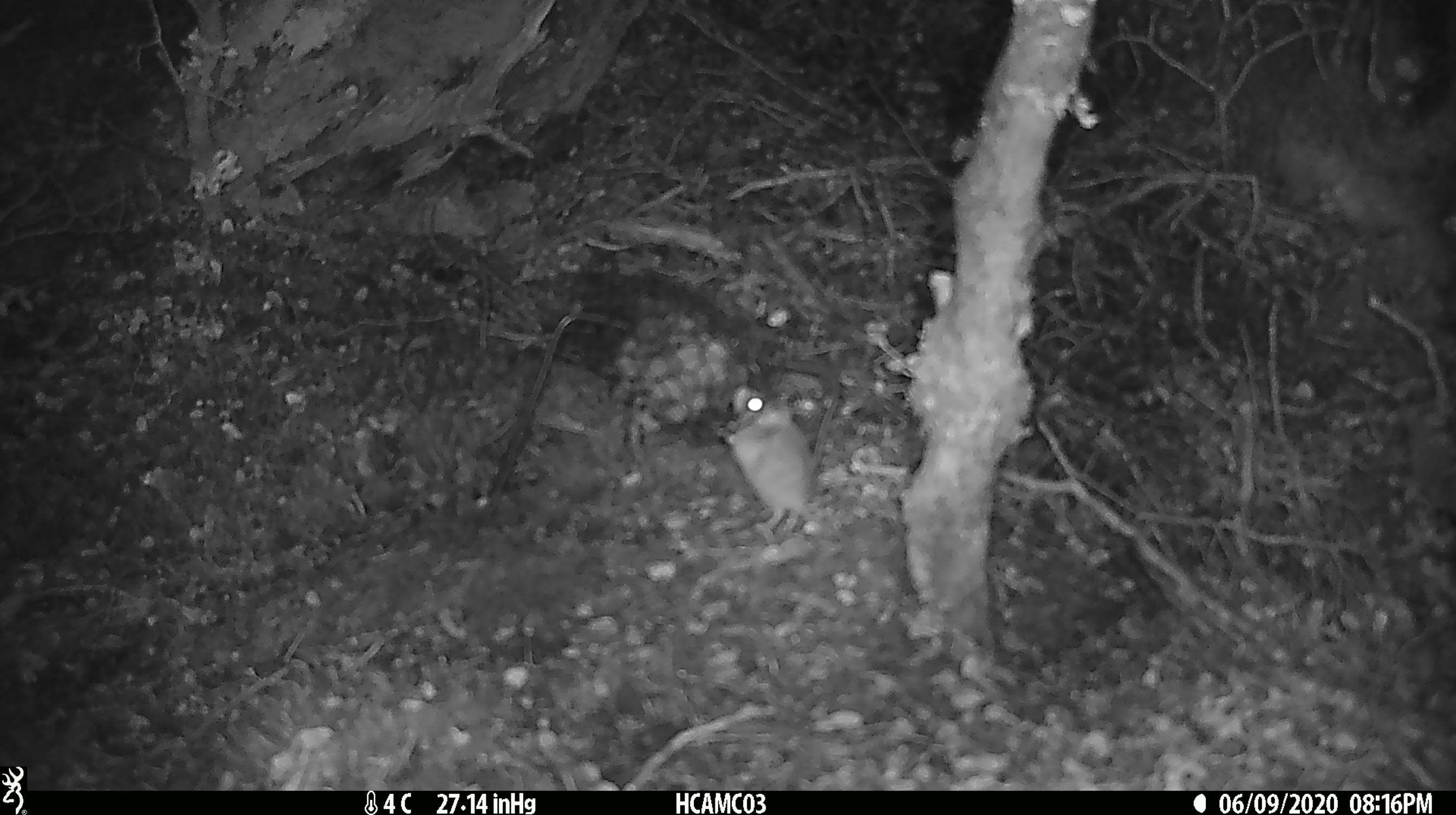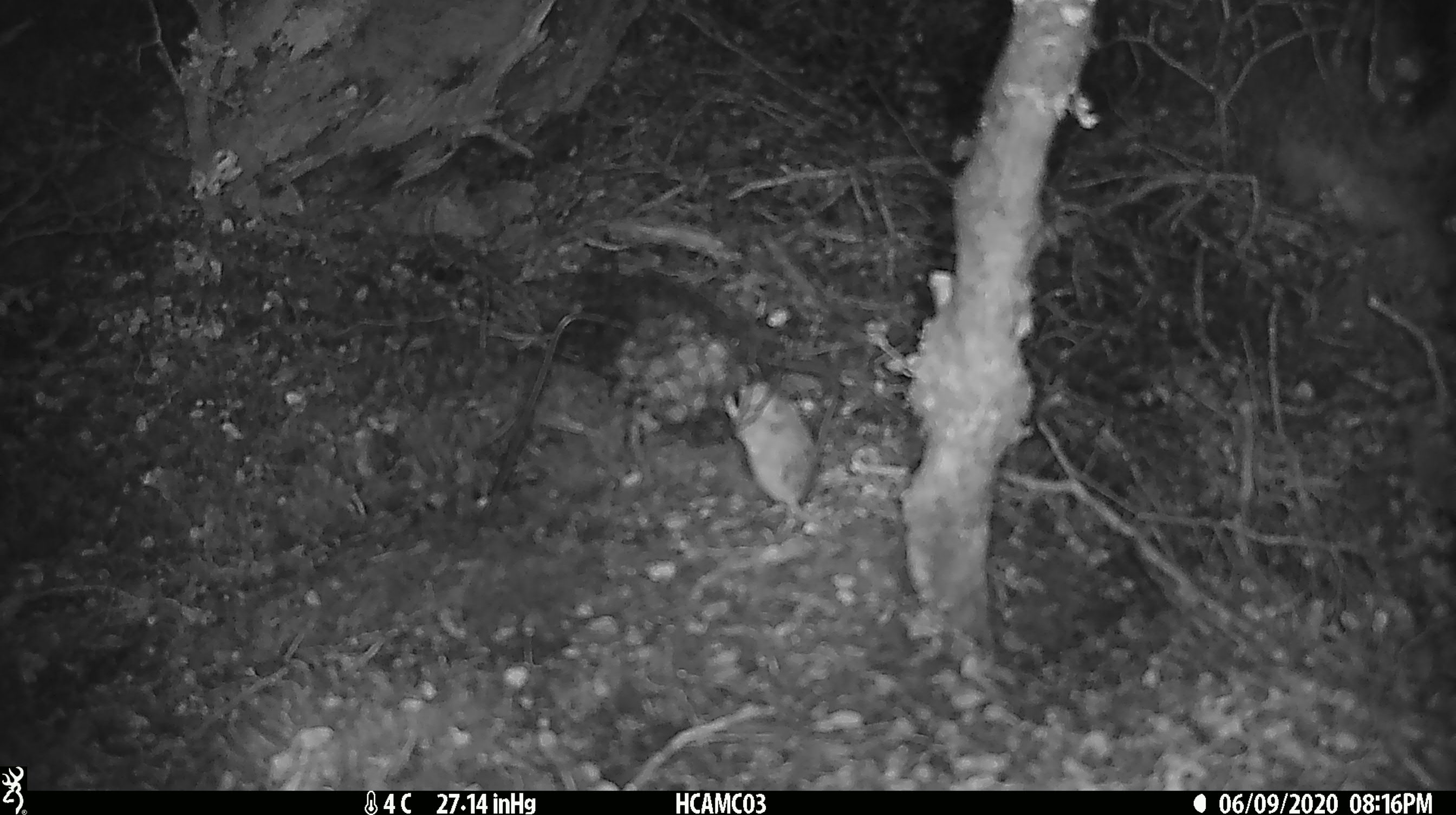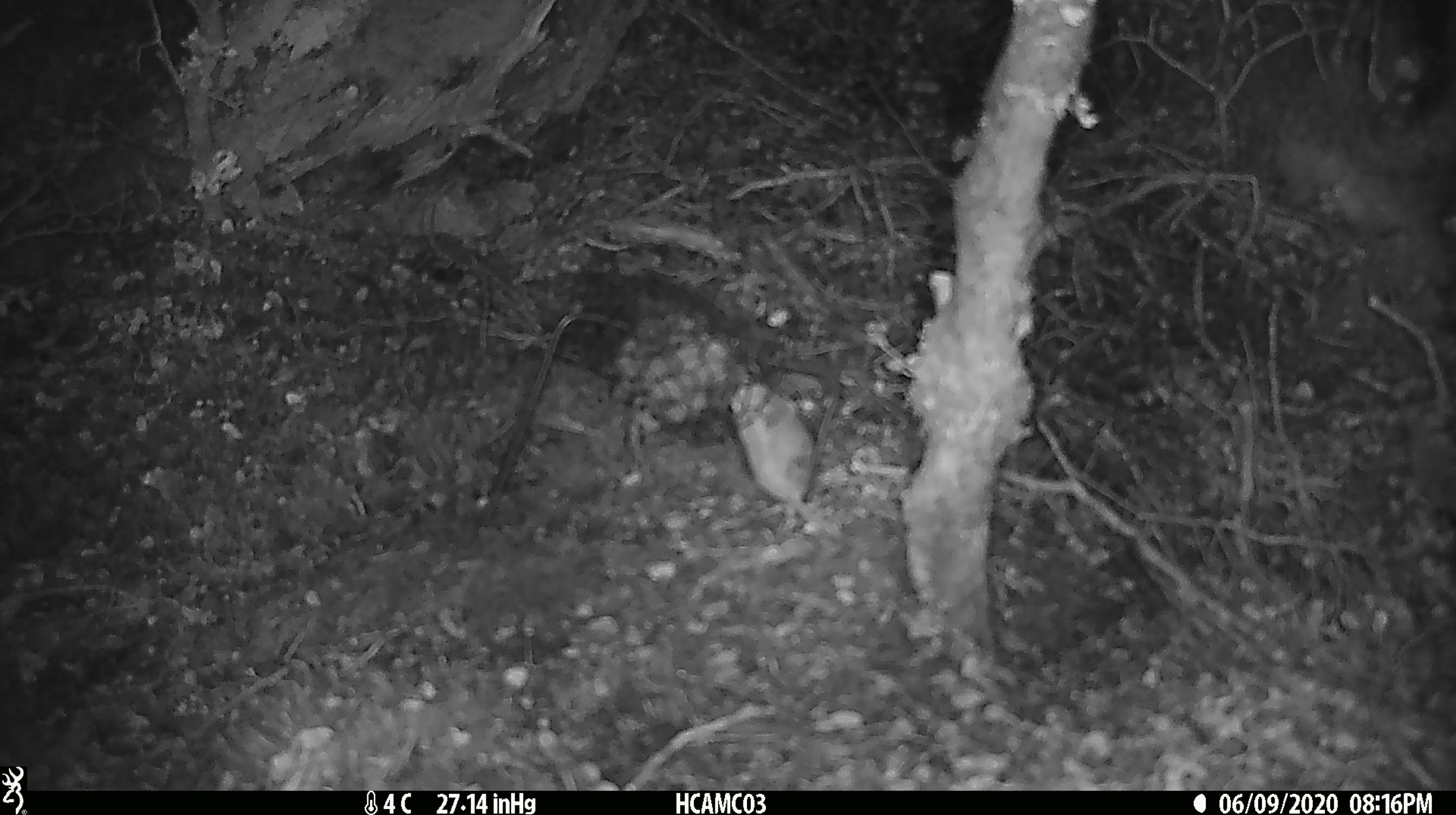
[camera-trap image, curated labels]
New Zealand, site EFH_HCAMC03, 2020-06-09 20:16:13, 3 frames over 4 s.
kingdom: Animalia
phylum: Chordata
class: Mammalia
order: Rodentia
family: Muridae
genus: Mus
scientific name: Mus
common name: mouse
Mouse (Mus).